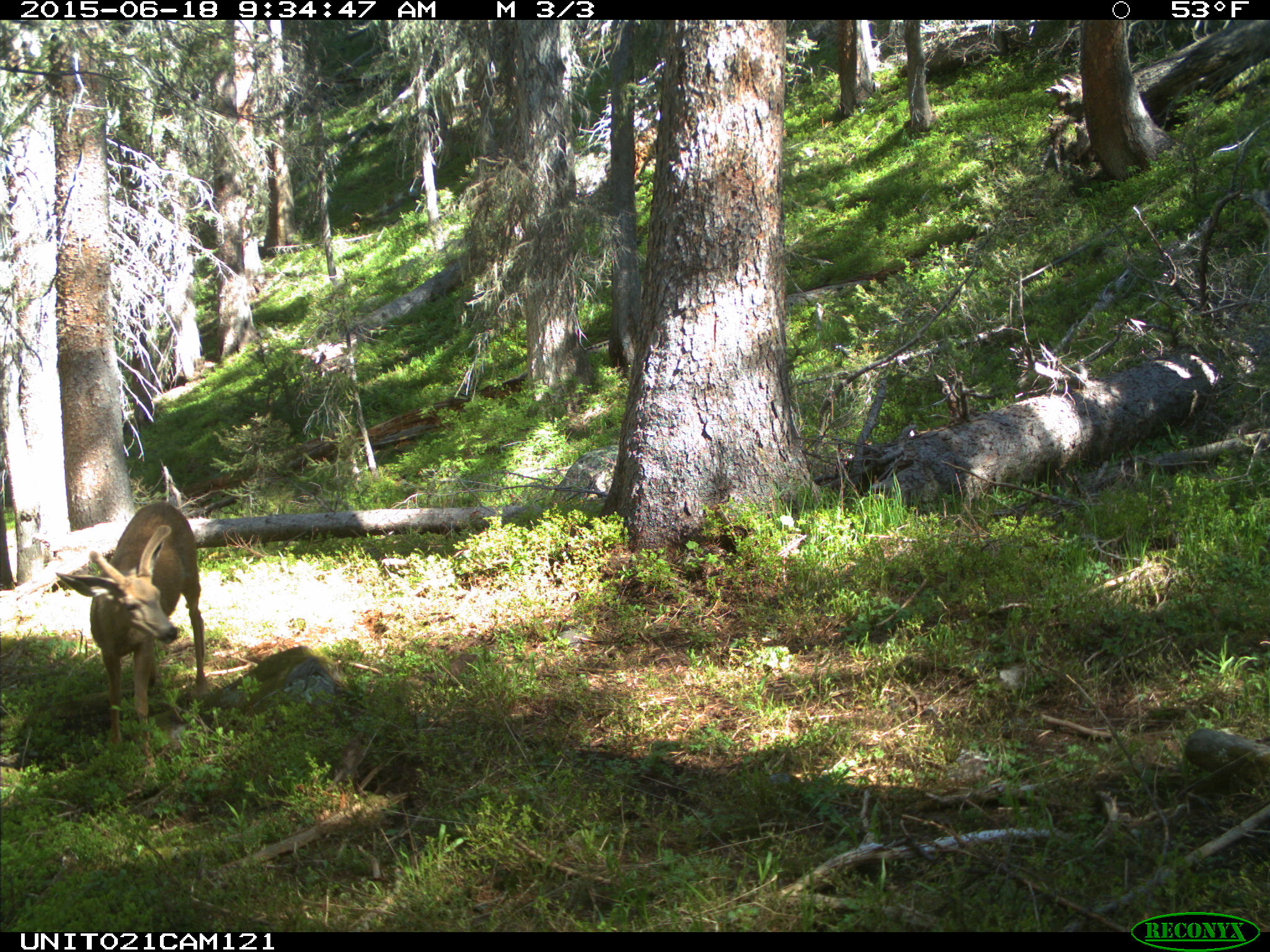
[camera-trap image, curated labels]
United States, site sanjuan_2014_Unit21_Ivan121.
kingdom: Animalia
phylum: Chordata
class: Mammalia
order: Artiodactyla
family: Cervidae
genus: Odocoileus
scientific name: Odocoileus hemionus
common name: mule deer